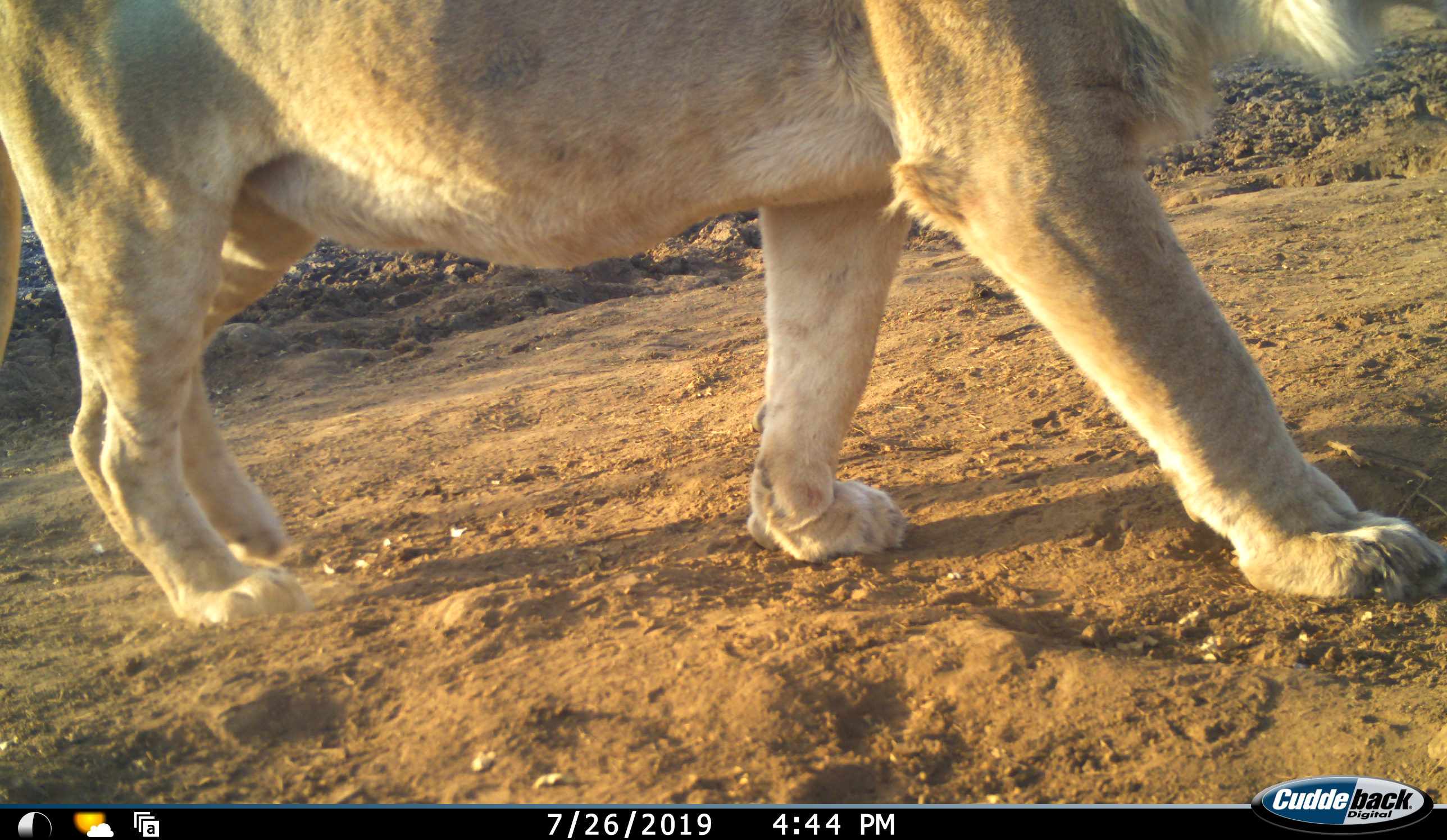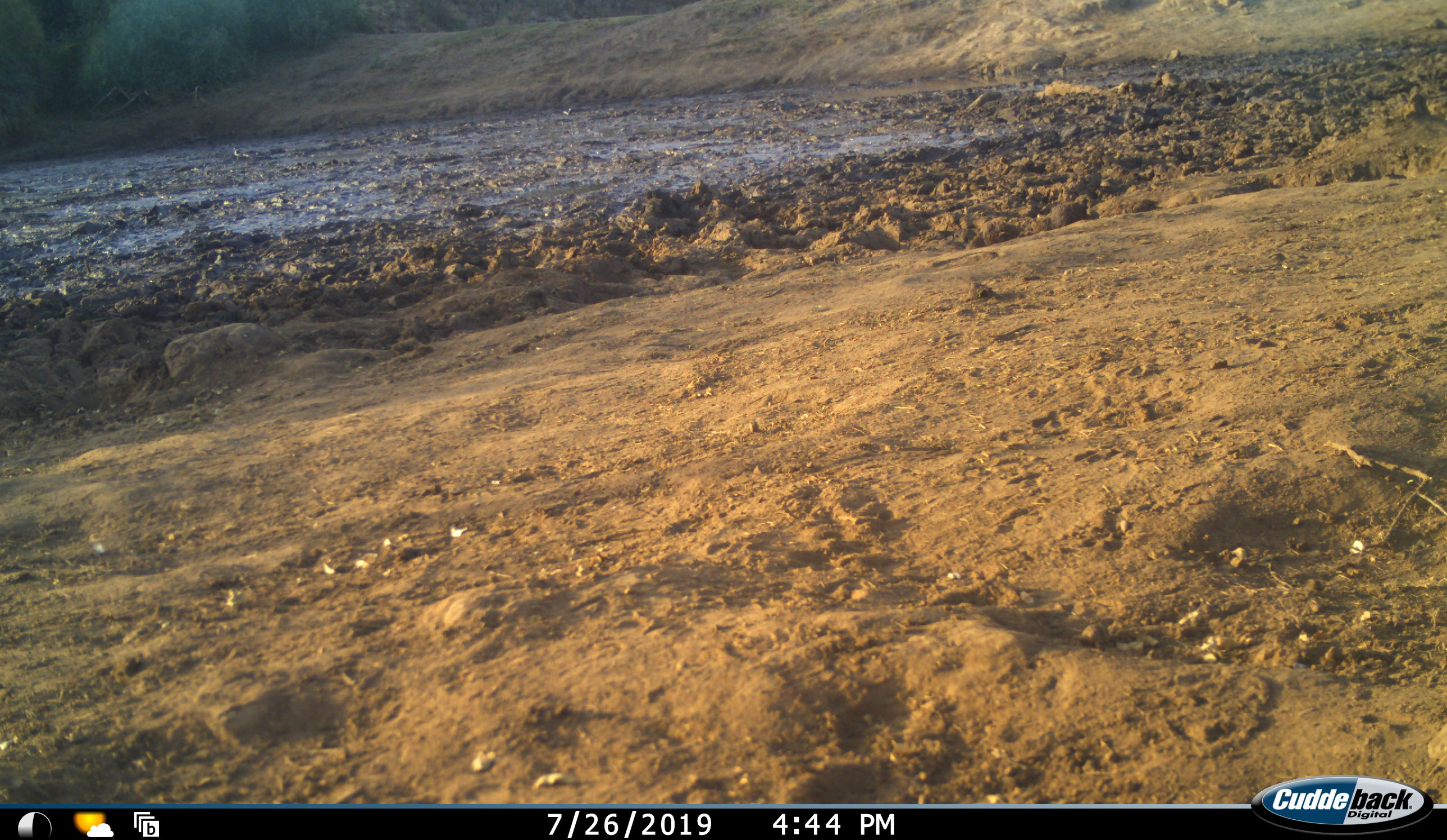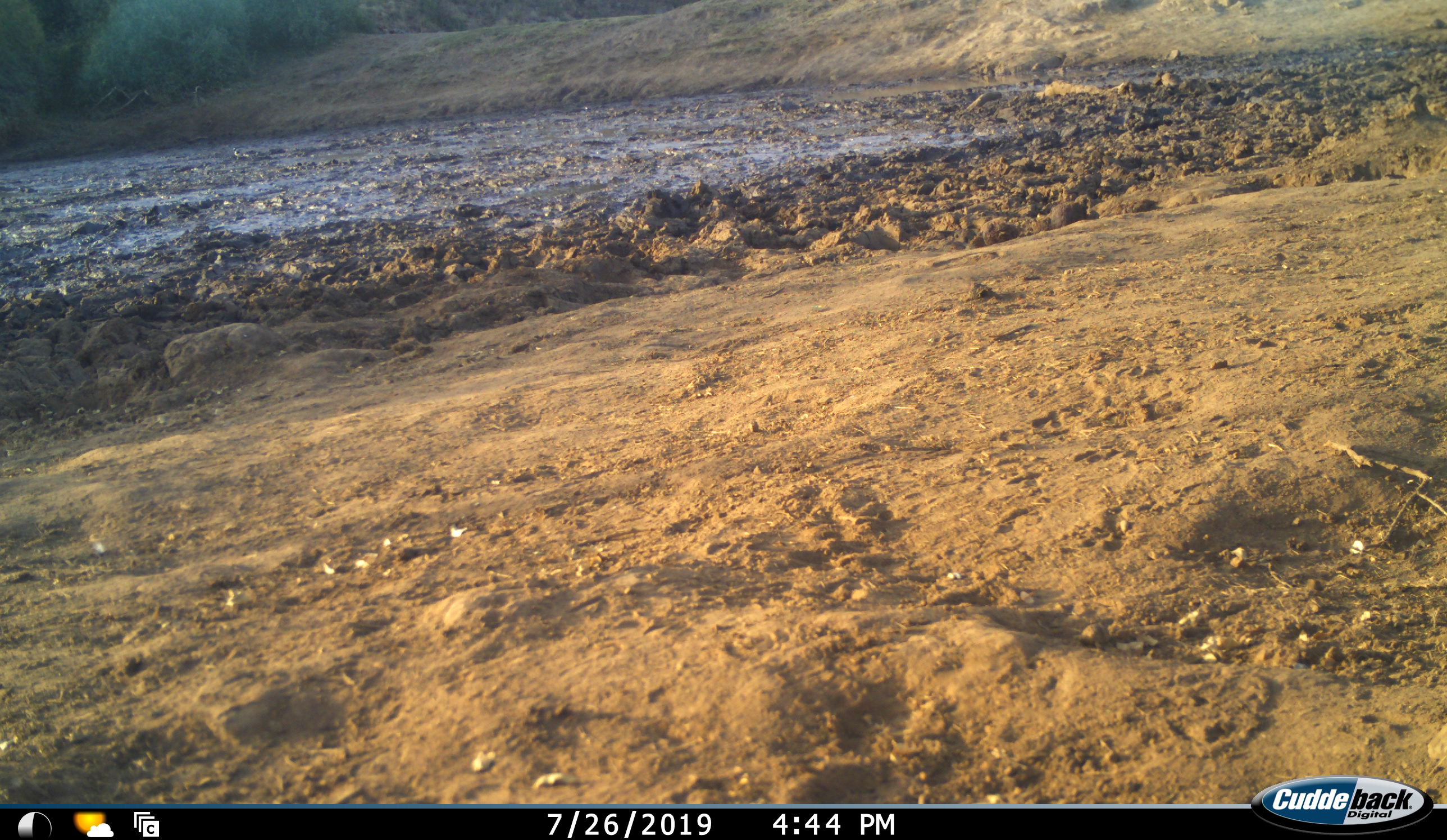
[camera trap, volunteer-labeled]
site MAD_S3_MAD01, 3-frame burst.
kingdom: Animalia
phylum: Chordata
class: Mammalia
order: Carnivora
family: Felidae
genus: Panthera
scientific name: Panthera leo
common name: lion male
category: lionmale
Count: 1.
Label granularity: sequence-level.